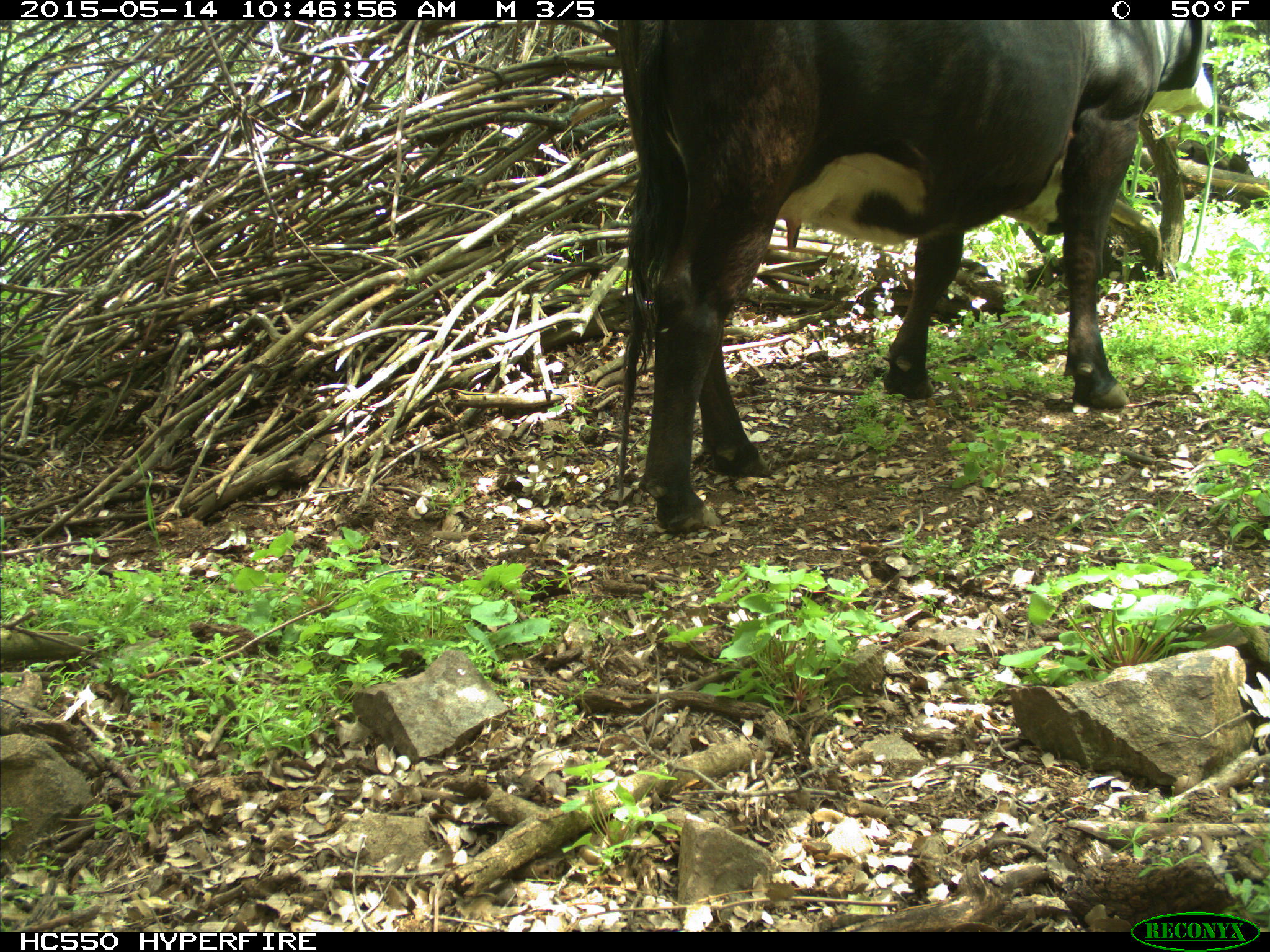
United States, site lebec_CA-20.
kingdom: Animalia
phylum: Chordata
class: Mammalia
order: Artiodactyla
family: Bovidae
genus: Bos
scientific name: Bos taurus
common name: domestic cow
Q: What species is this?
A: Bos taurus (domestic cow).